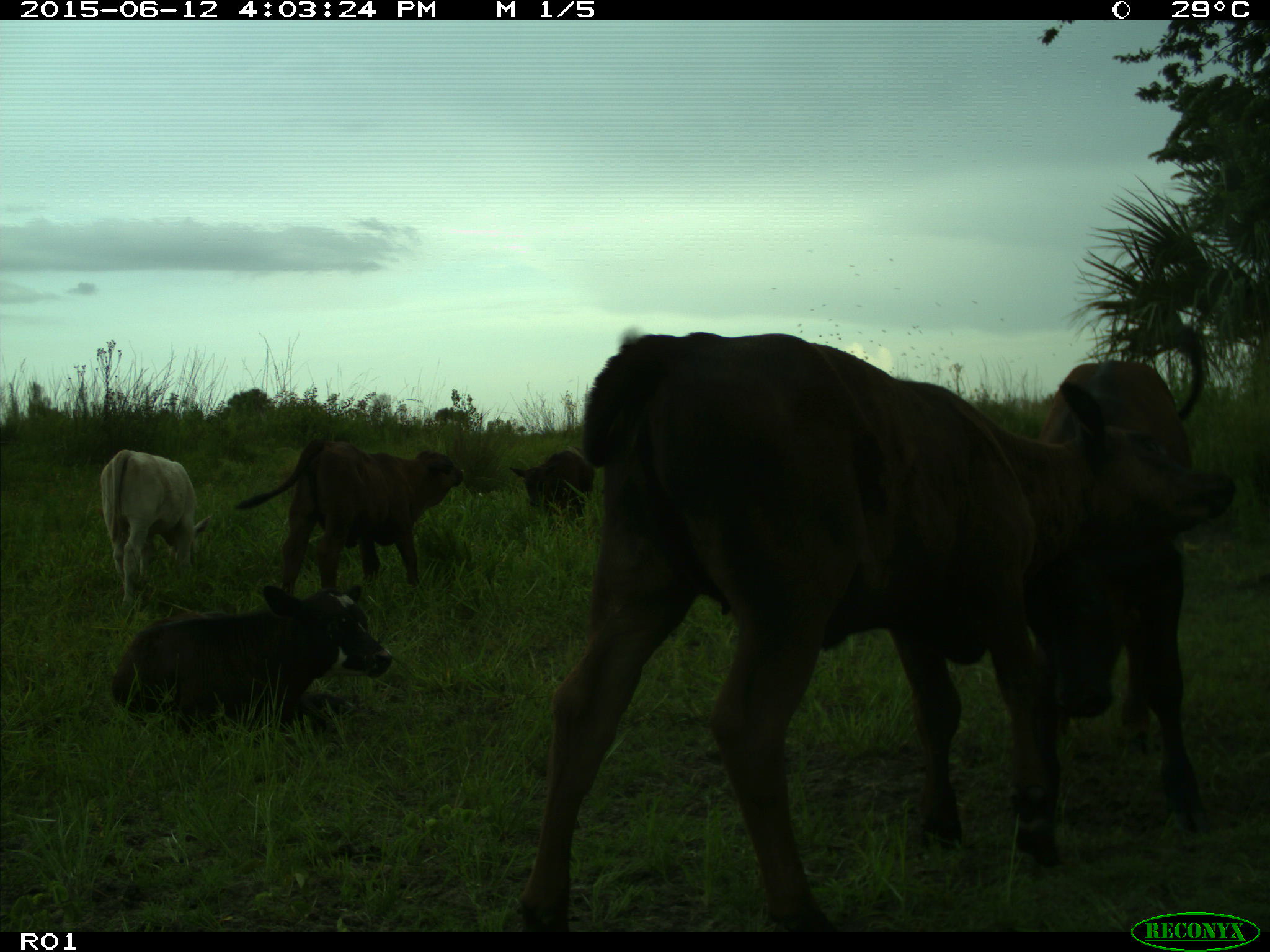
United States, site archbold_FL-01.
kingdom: Animalia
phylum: Chordata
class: Mammalia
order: Artiodactyla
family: Bovidae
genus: Bos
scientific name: Bos taurus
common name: domestic cow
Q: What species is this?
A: Bos taurus (domestic cow).